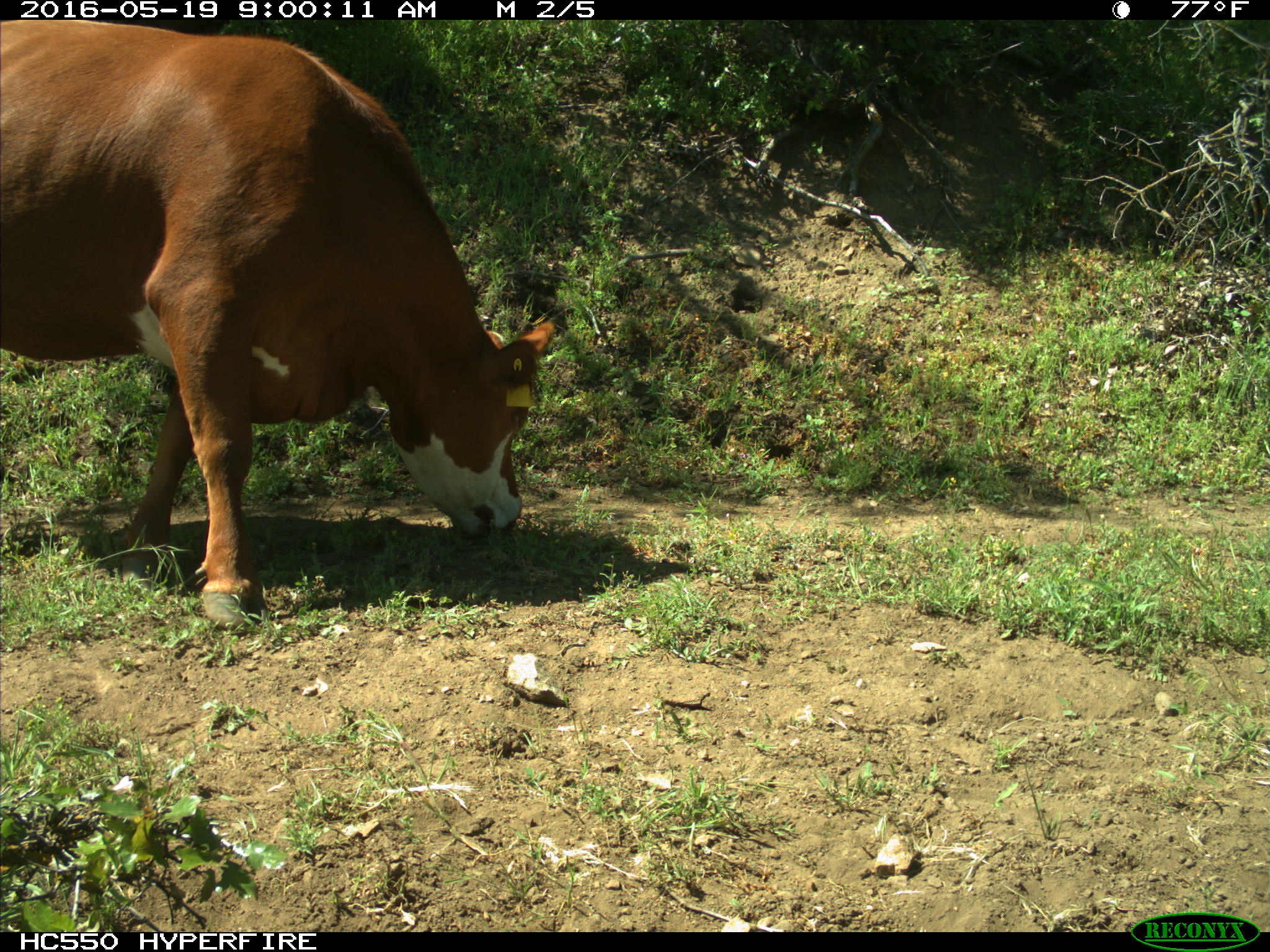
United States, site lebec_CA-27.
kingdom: Animalia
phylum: Chordata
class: Mammalia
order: Artiodactyla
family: Bovidae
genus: Bos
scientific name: Bos taurus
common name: domestic cow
Bos taurus (domestic cow).